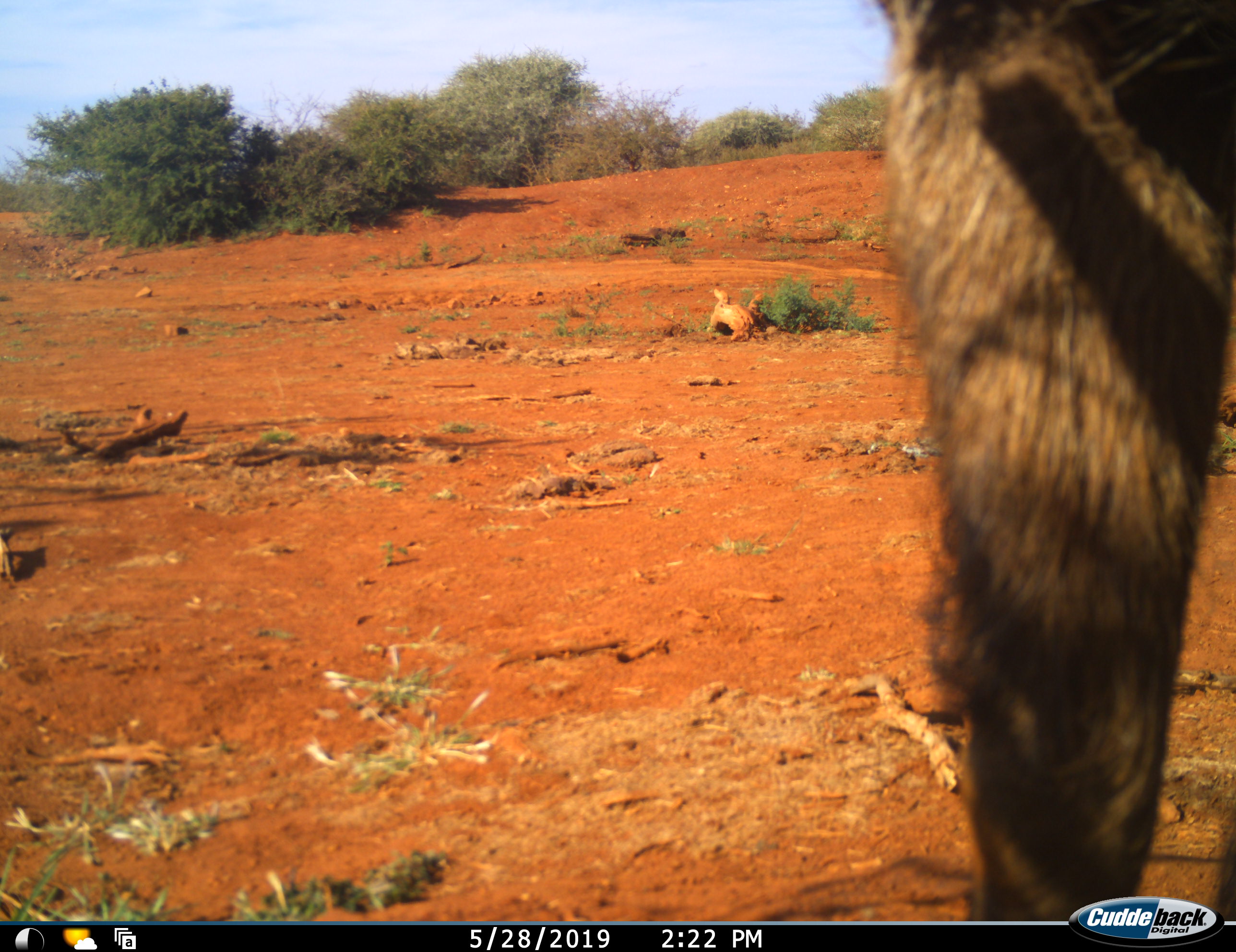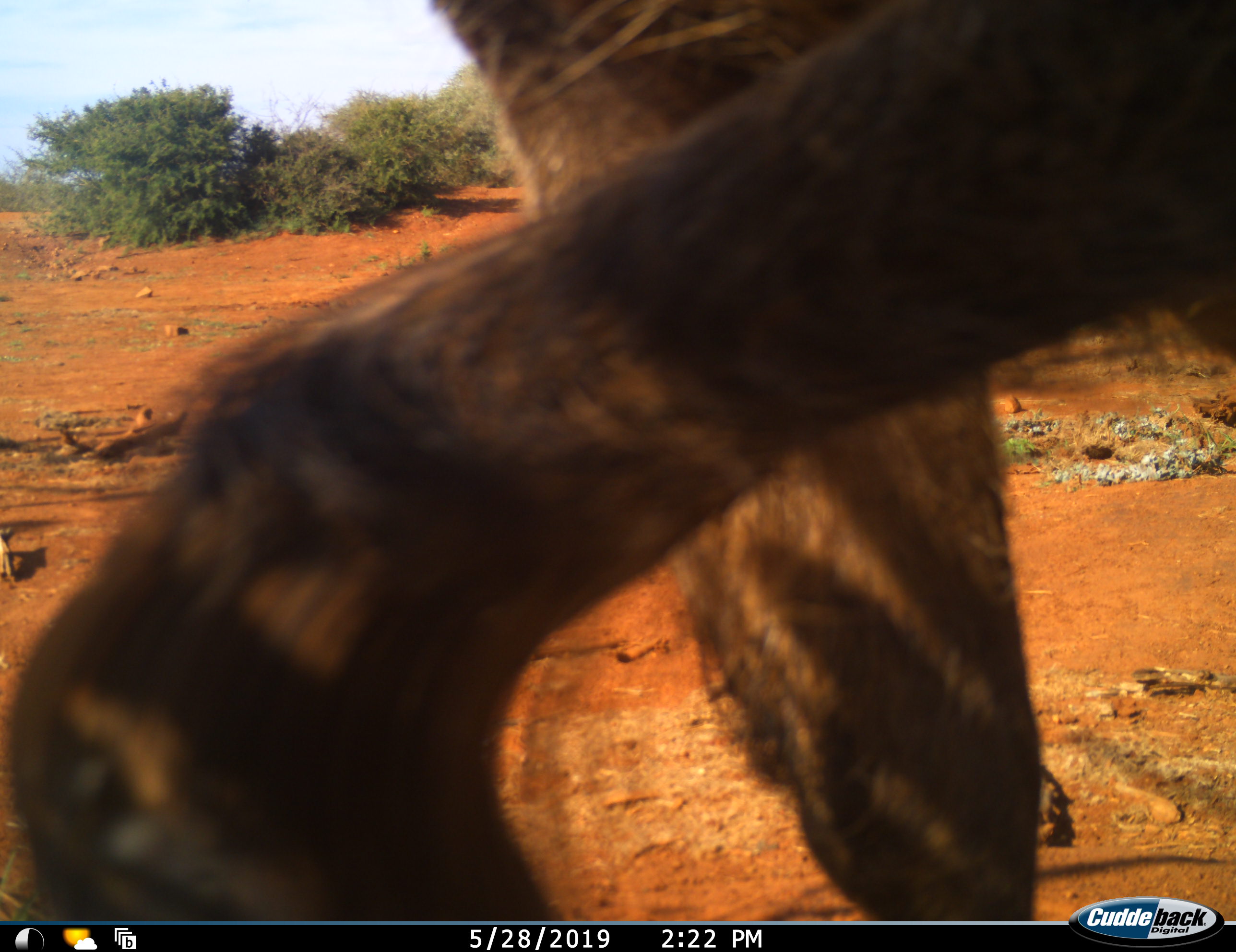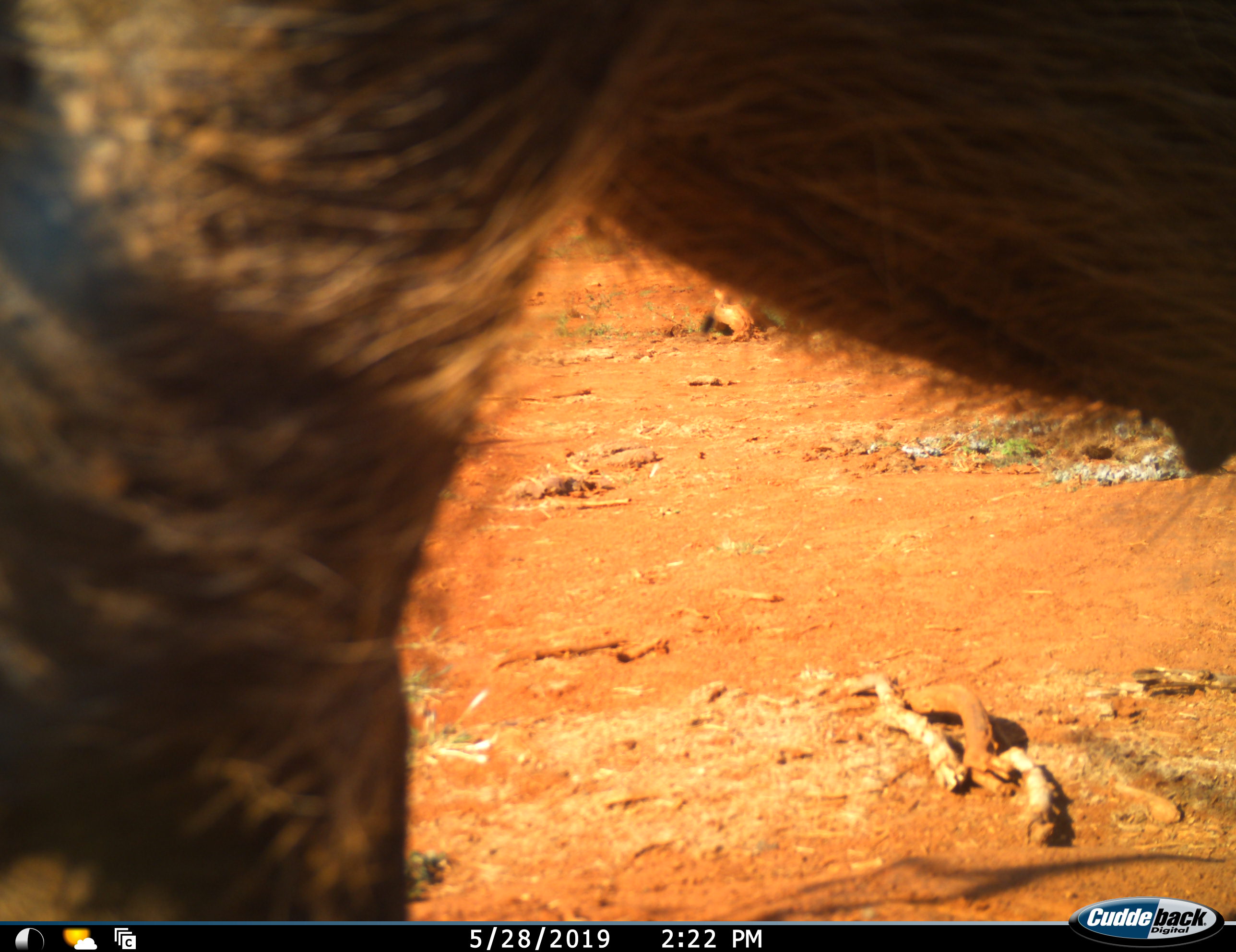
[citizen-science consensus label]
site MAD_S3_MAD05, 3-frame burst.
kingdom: Animalia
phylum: Chordata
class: Mammalia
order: Primates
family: Cercopithecidae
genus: Papio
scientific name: Papio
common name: baboon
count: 1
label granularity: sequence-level